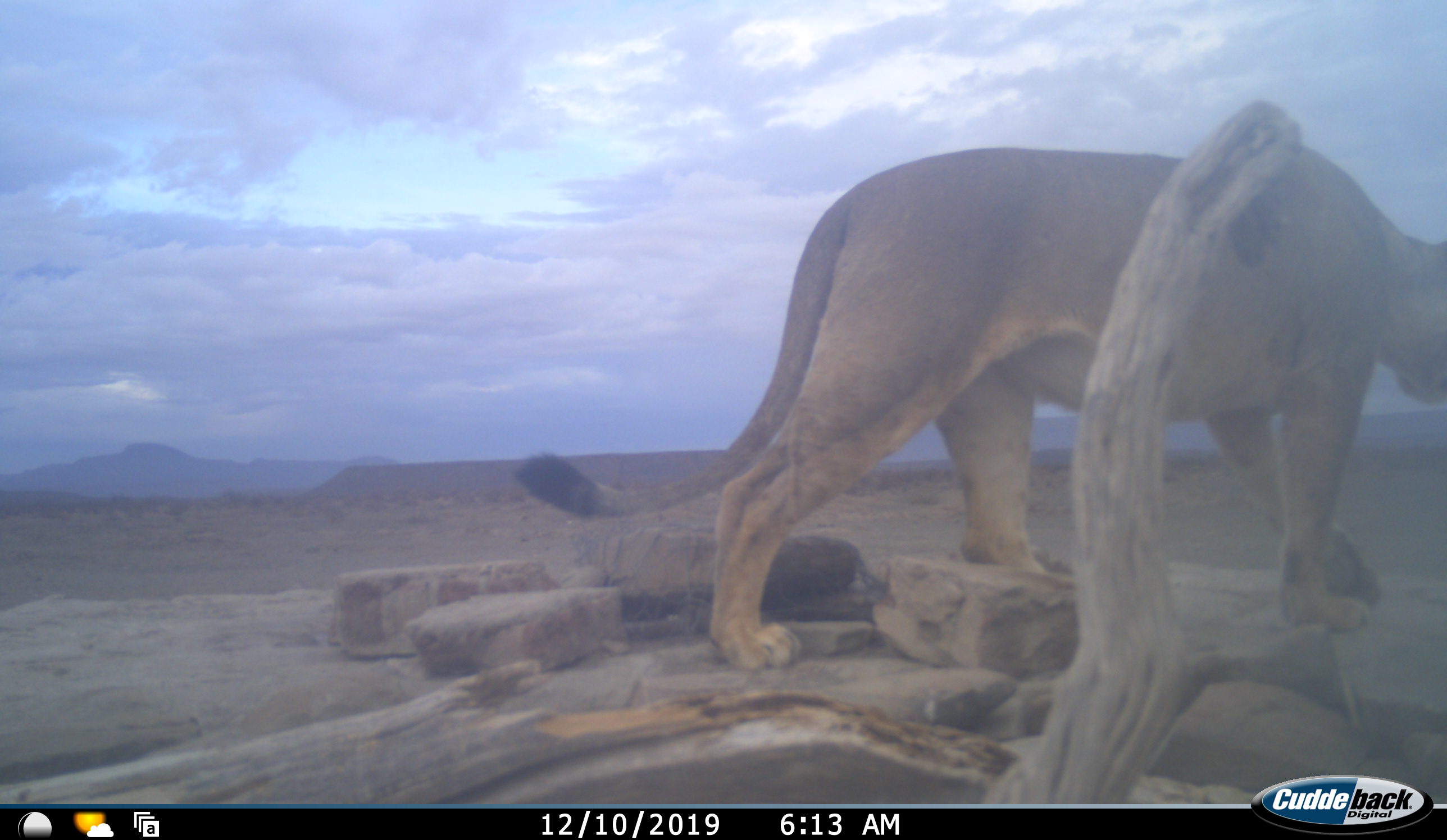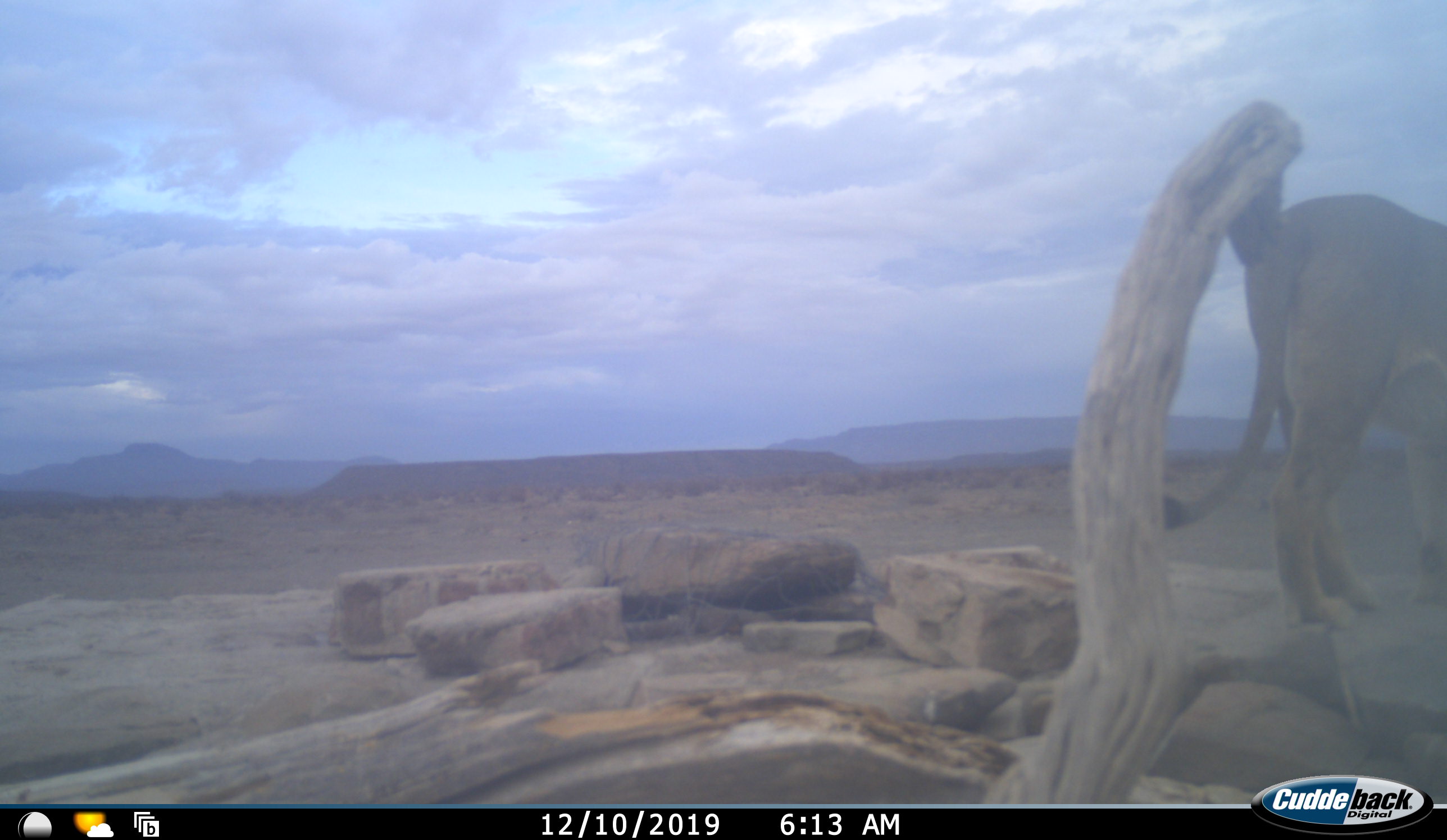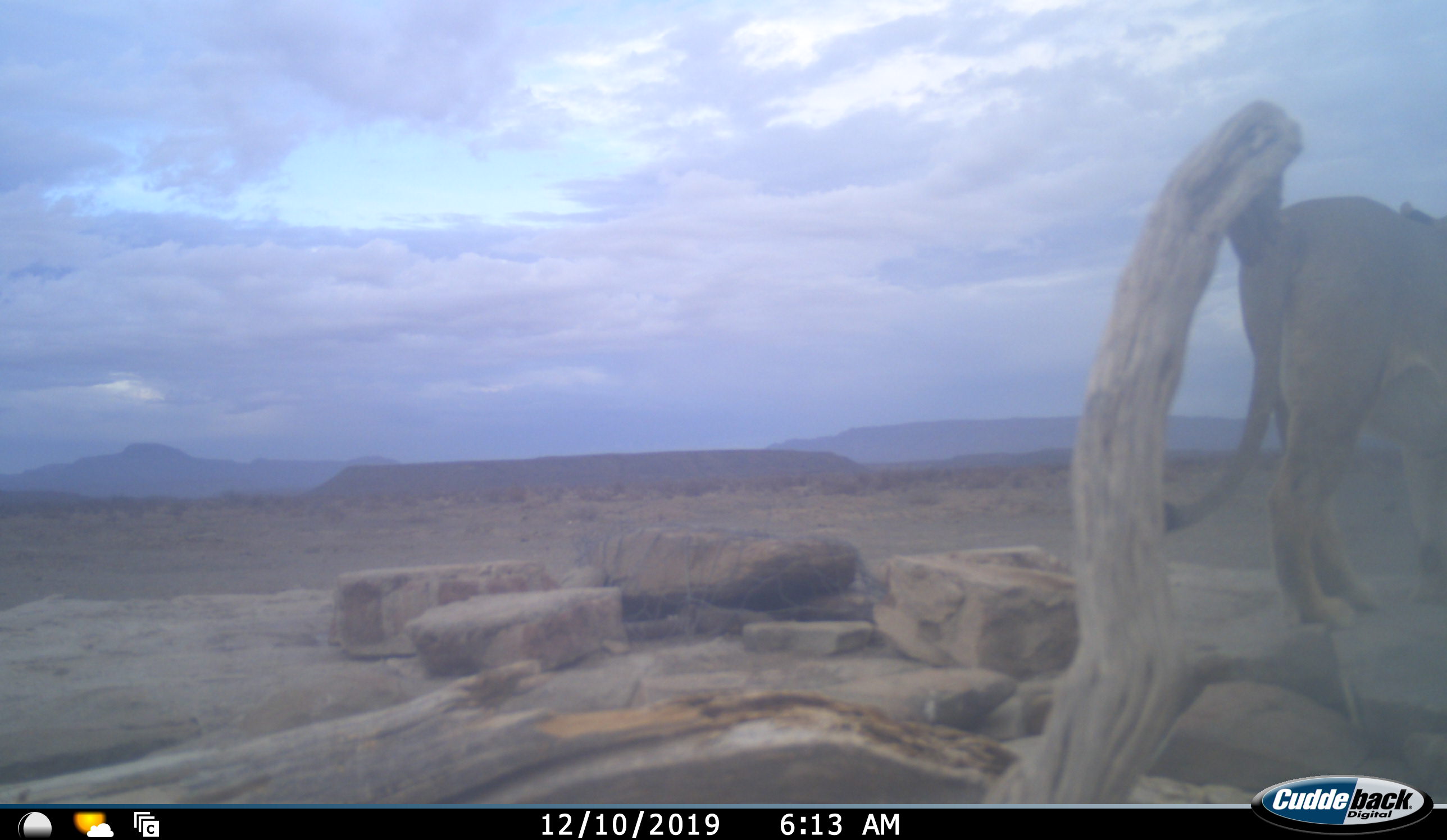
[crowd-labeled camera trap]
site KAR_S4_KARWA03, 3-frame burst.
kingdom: Animalia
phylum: Chordata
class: Mammalia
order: Carnivora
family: Felidae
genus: Panthera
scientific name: Panthera leo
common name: lion female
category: lionfemale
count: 1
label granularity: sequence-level